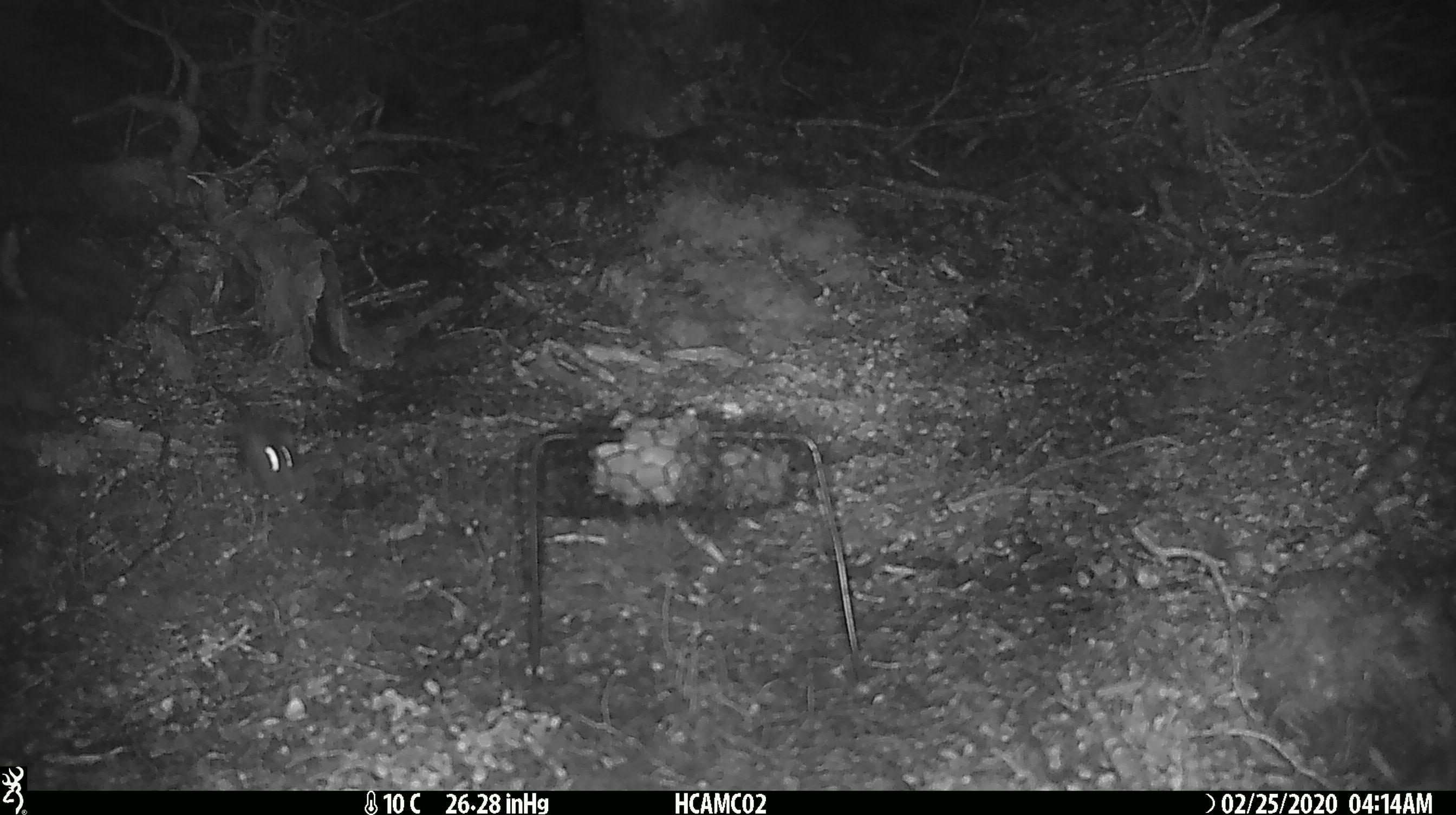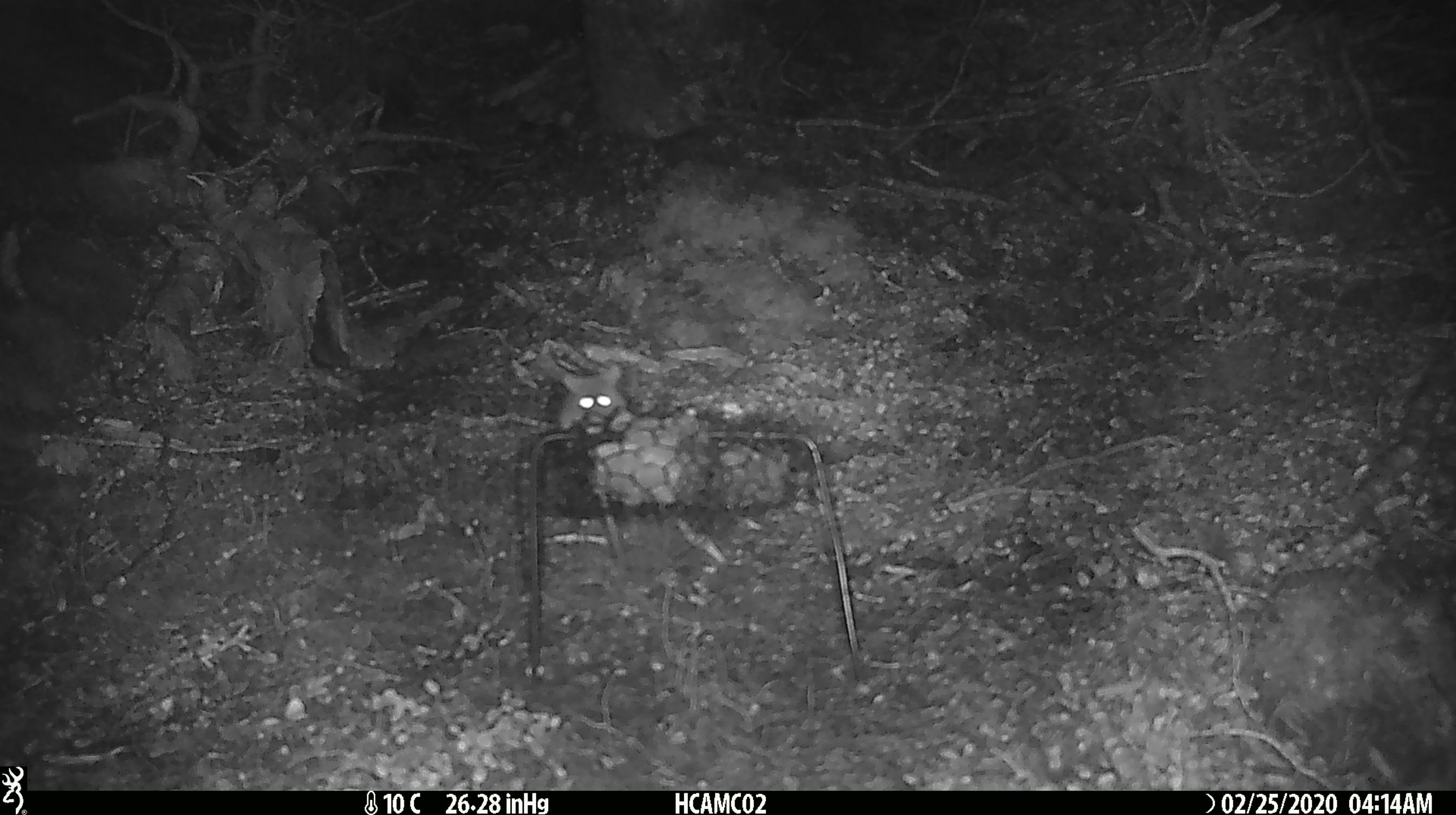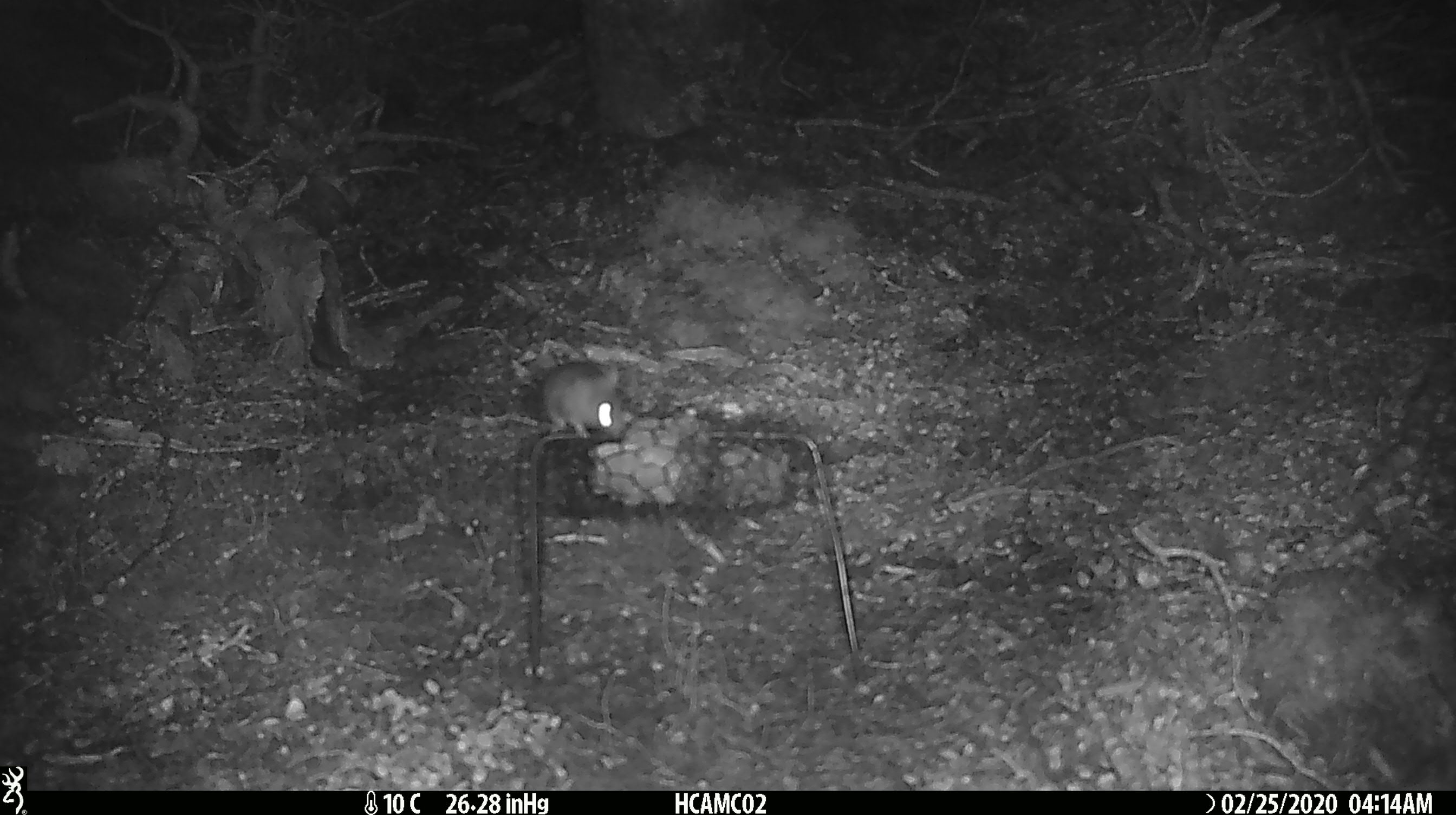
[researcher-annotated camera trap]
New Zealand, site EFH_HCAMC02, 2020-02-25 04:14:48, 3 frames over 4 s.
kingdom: Animalia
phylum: Chordata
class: Mammalia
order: Rodentia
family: Muridae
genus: Mus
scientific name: Mus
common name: mouse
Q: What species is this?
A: Mouse (Mus).